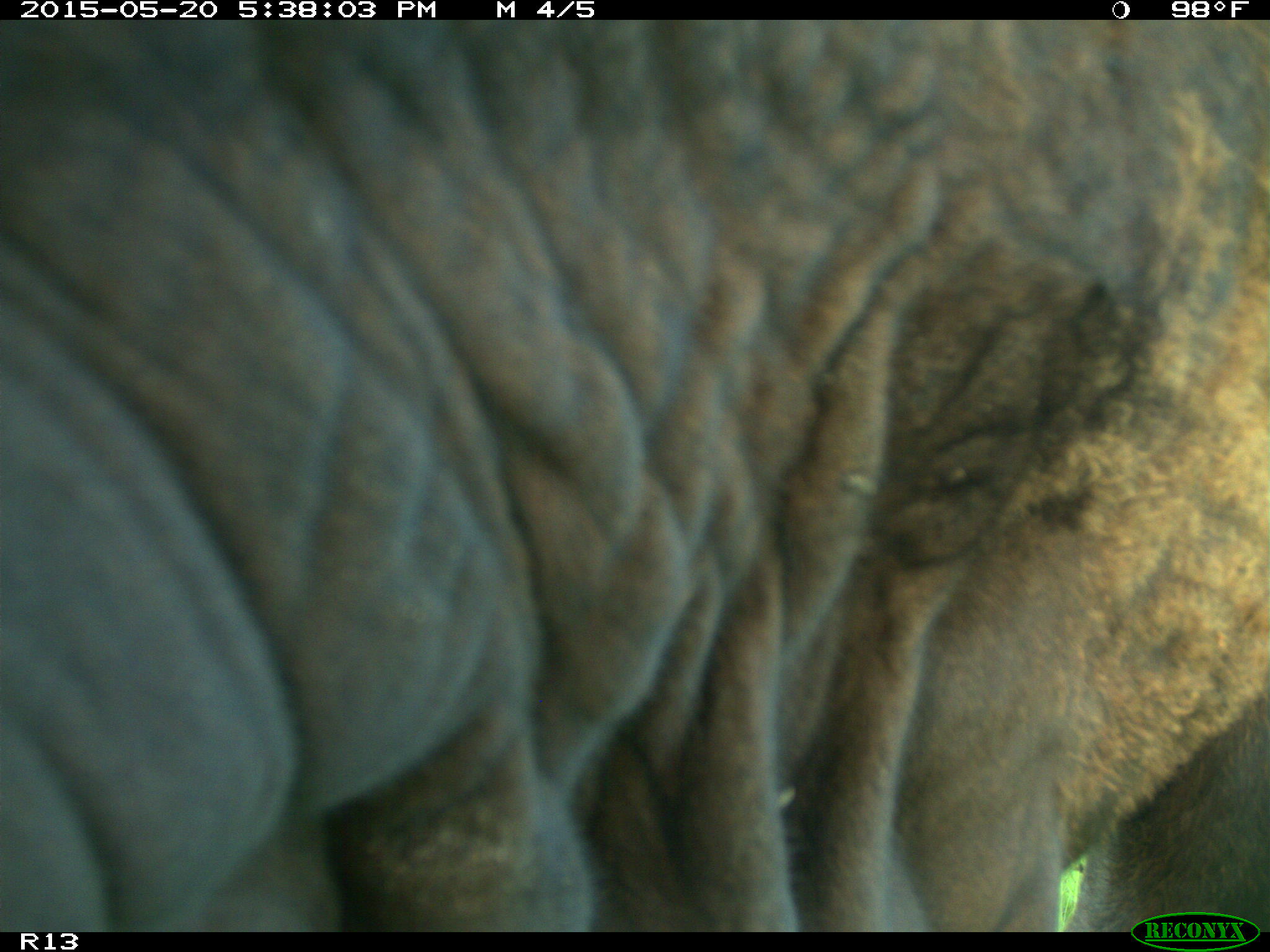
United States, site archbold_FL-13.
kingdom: Animalia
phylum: Chordata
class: Mammalia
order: Artiodactyla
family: Bovidae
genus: Bos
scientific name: Bos taurus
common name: domestic cow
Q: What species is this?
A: Bos taurus (domestic cow).